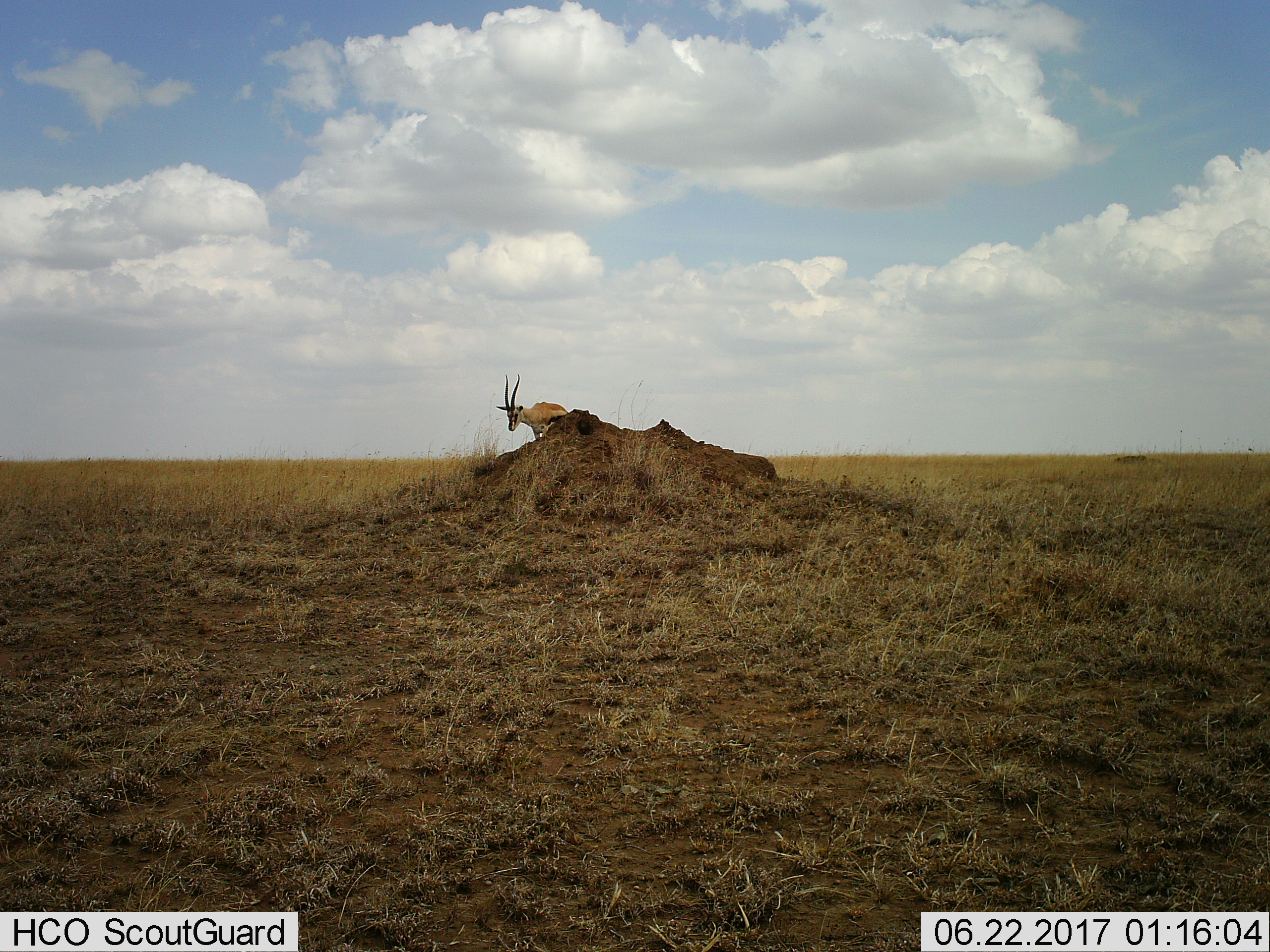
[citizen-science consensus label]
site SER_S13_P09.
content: unidentified animal